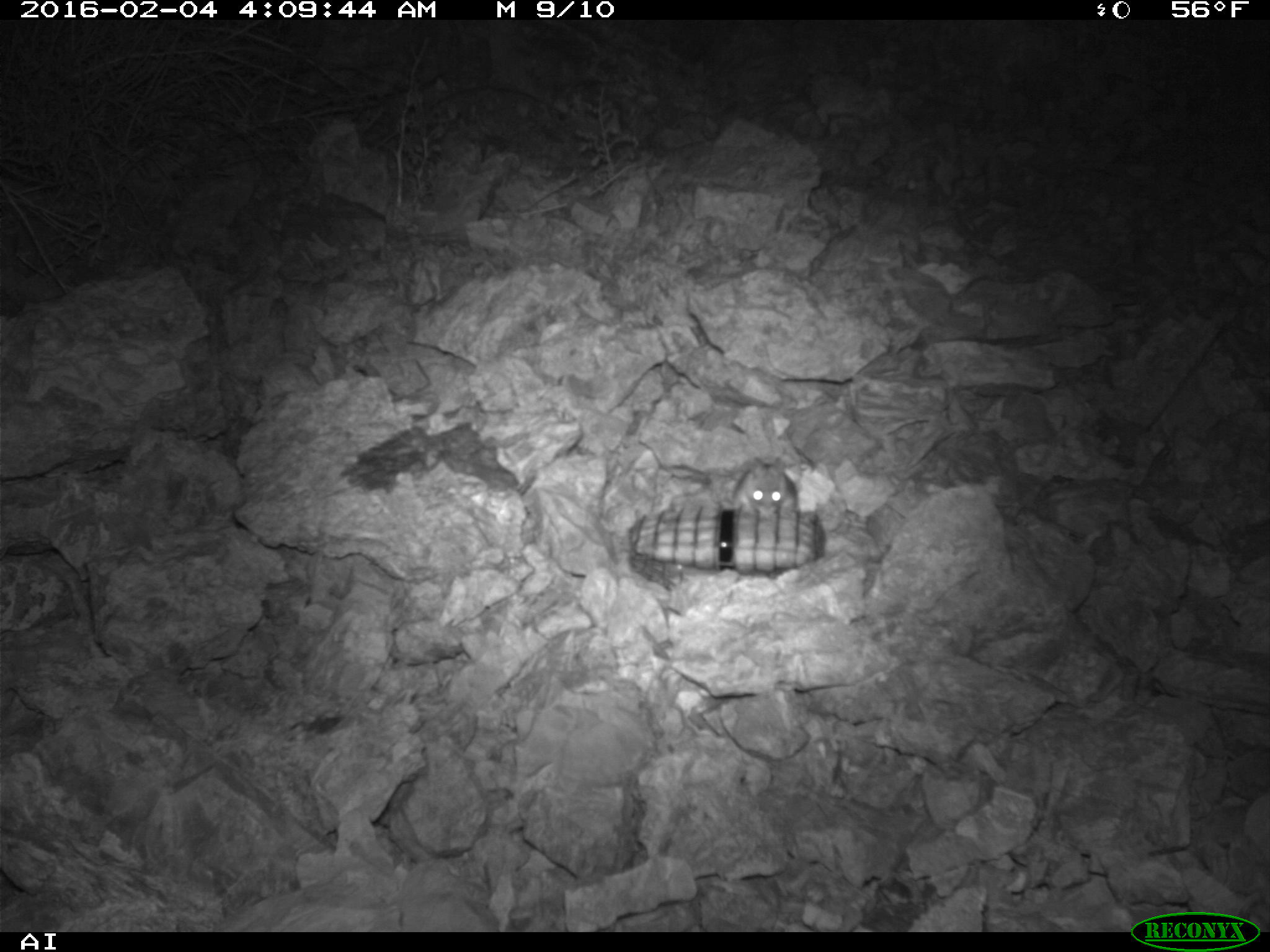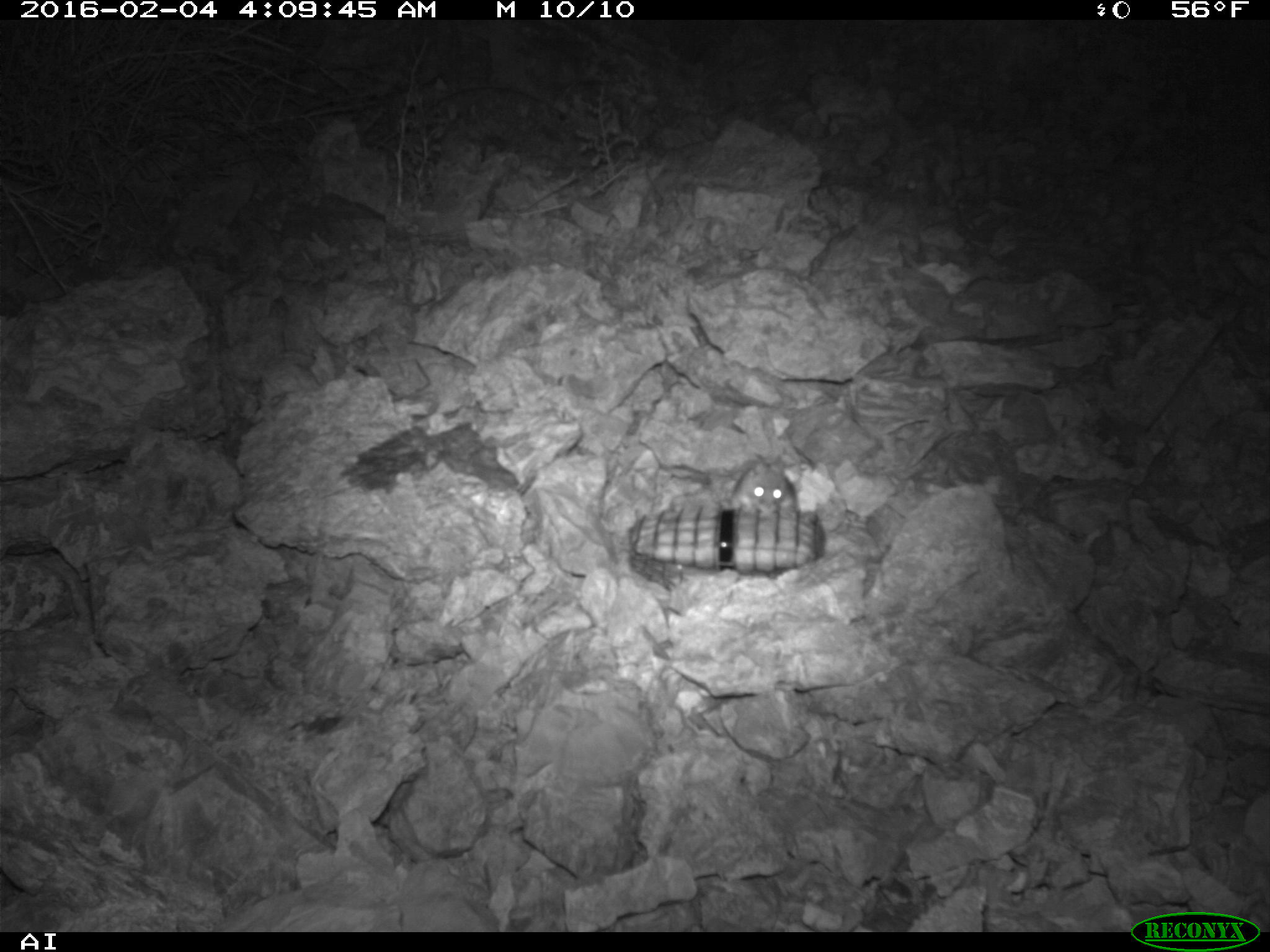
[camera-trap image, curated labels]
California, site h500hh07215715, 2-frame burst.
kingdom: Animalia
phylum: Chordata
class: Mammalia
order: Rodentia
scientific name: Rodentia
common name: rodent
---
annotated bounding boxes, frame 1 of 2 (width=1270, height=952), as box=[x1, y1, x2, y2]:
rodent: box=[734, 457, 797, 516]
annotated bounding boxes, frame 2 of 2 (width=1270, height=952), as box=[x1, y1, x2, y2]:
rodent: box=[721, 451, 799, 514]